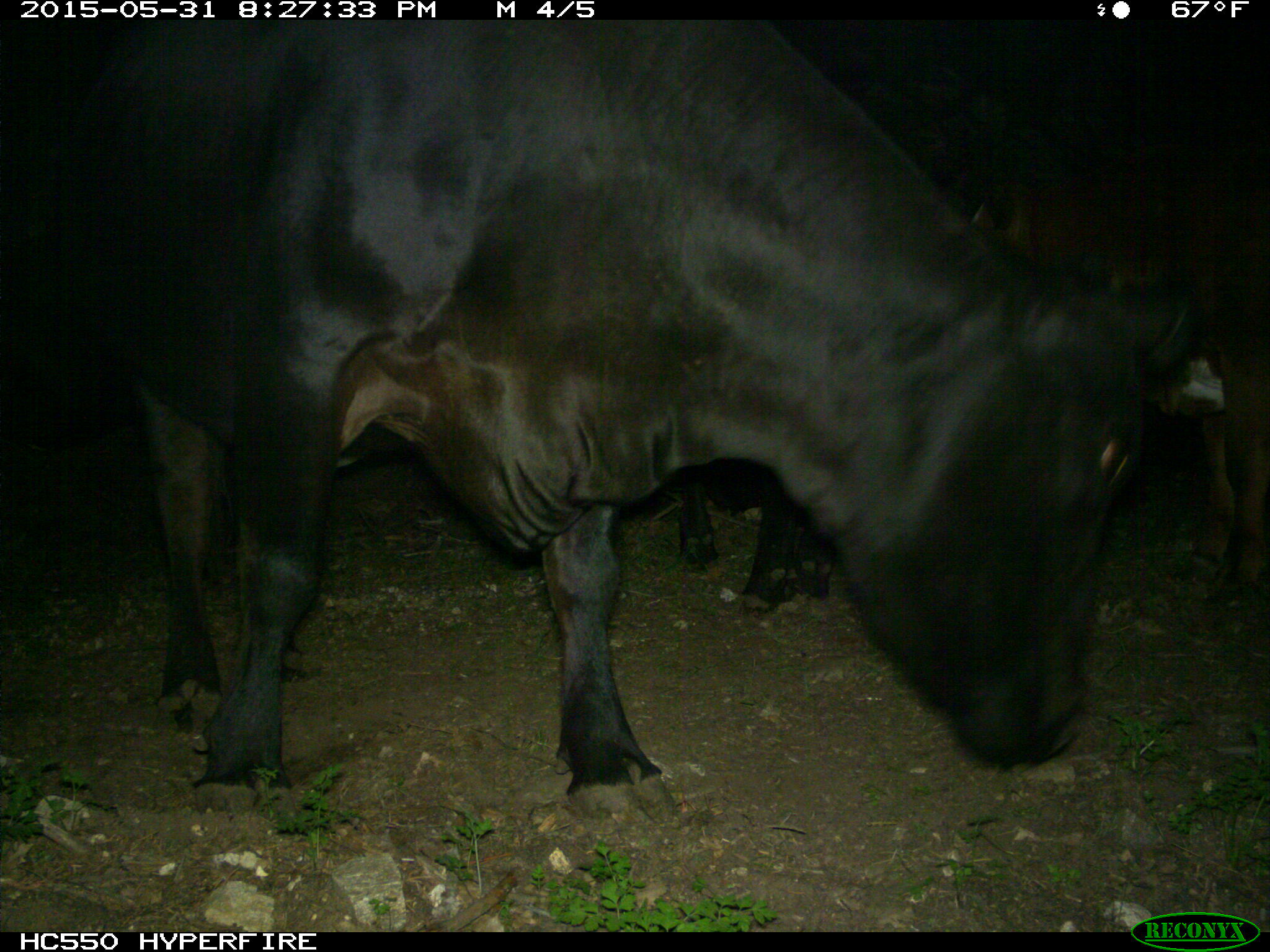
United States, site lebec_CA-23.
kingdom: Animalia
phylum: Chordata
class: Mammalia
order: Artiodactyla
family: Bovidae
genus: Bos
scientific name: Bos taurus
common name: domestic cow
Bos taurus (domestic cow).